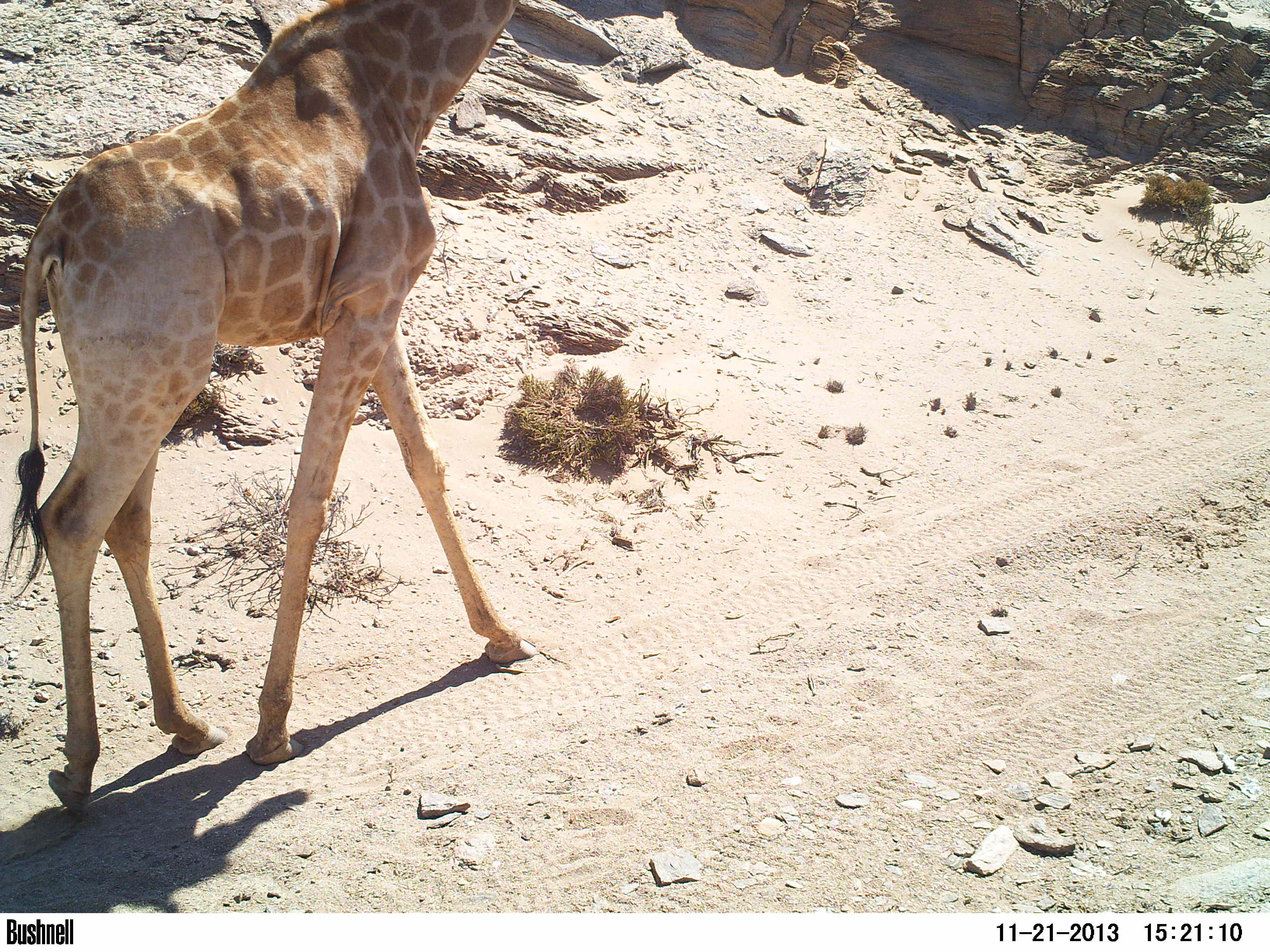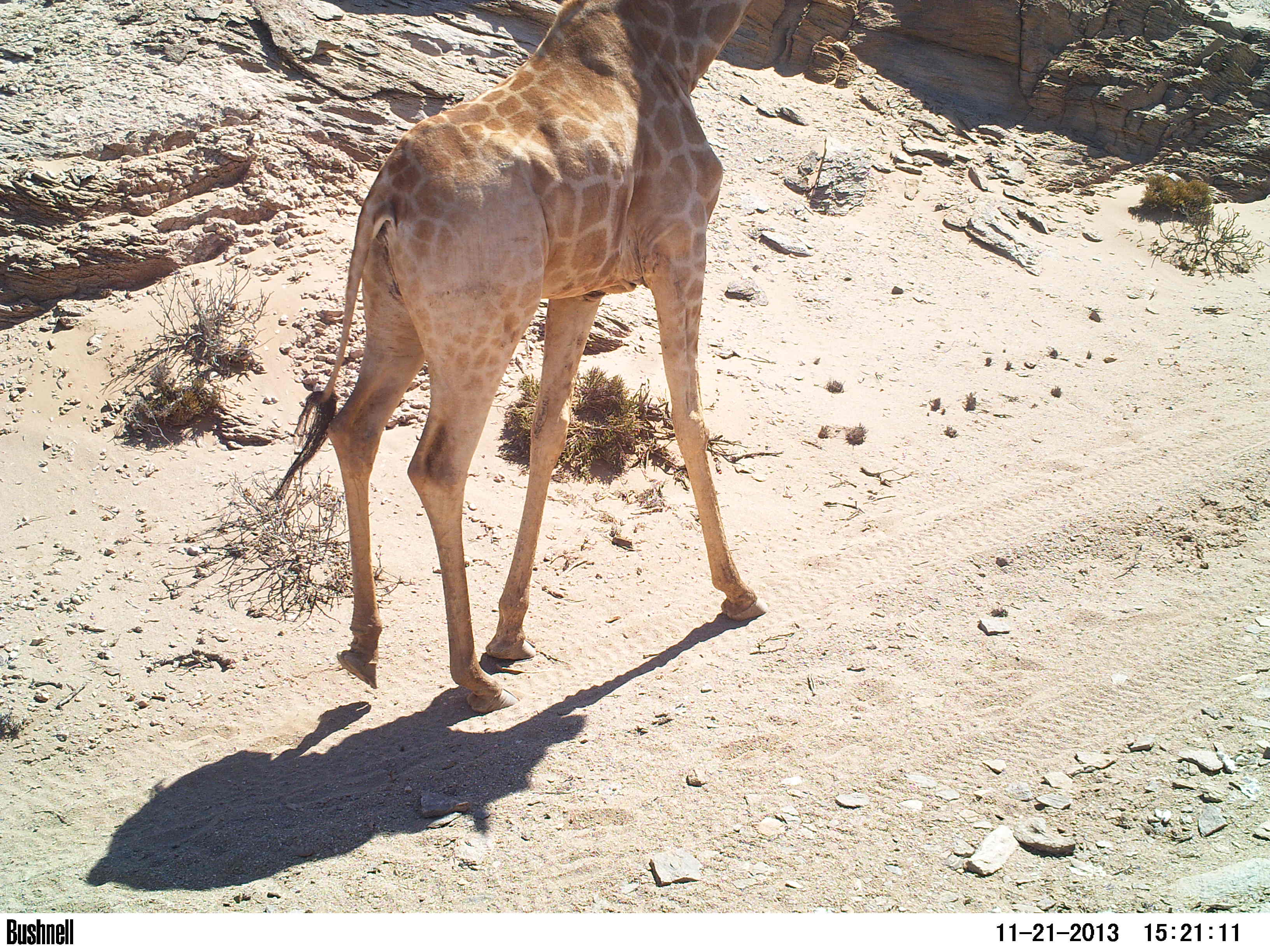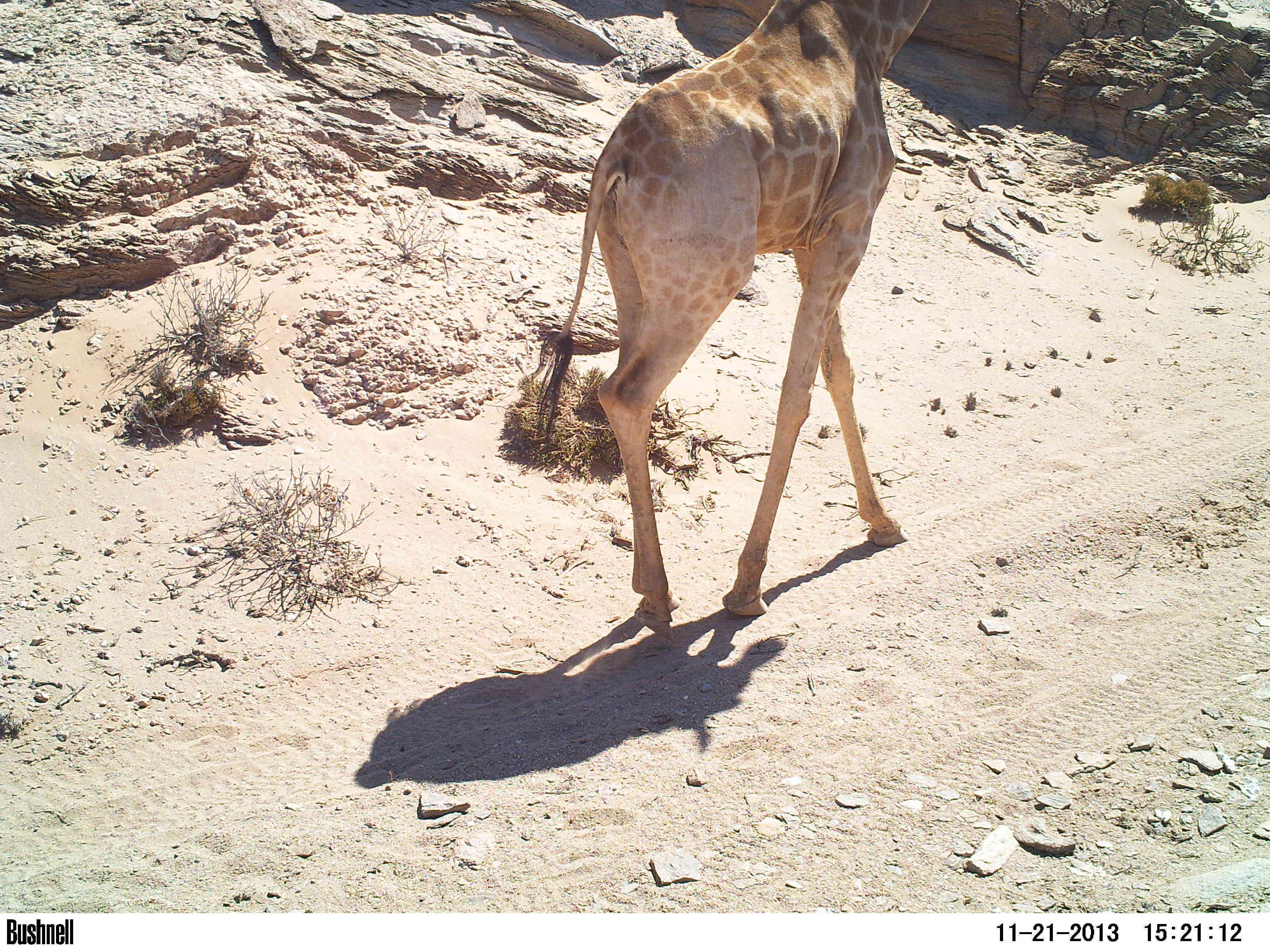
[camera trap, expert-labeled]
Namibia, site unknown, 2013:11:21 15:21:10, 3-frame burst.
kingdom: Animalia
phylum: Chordata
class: Mammalia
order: Artiodactyla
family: Giraffidae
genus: Giraffa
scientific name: Giraffa camelopardalis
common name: giraffe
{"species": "Giraffa camelopardalis (giraffe)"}